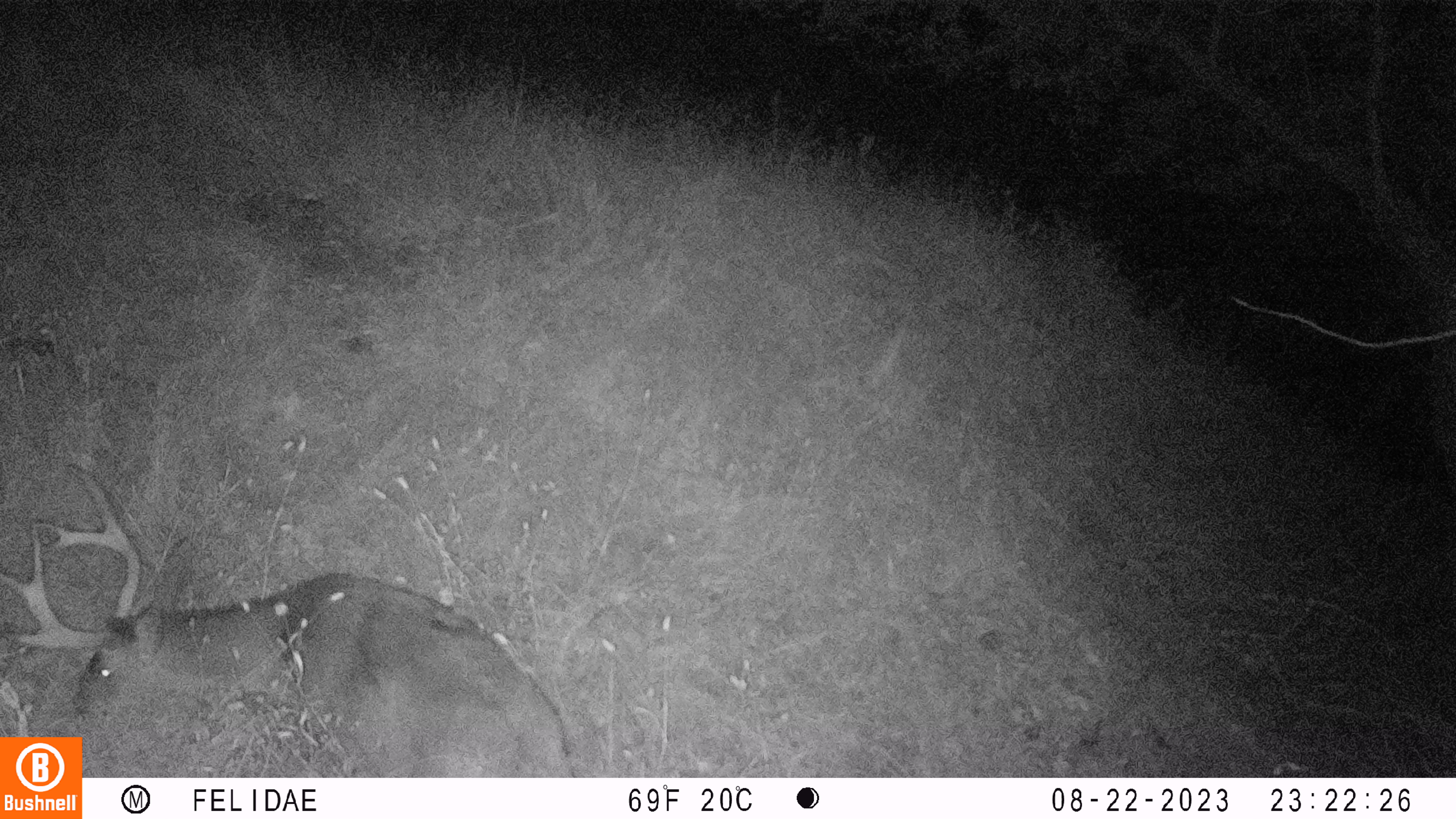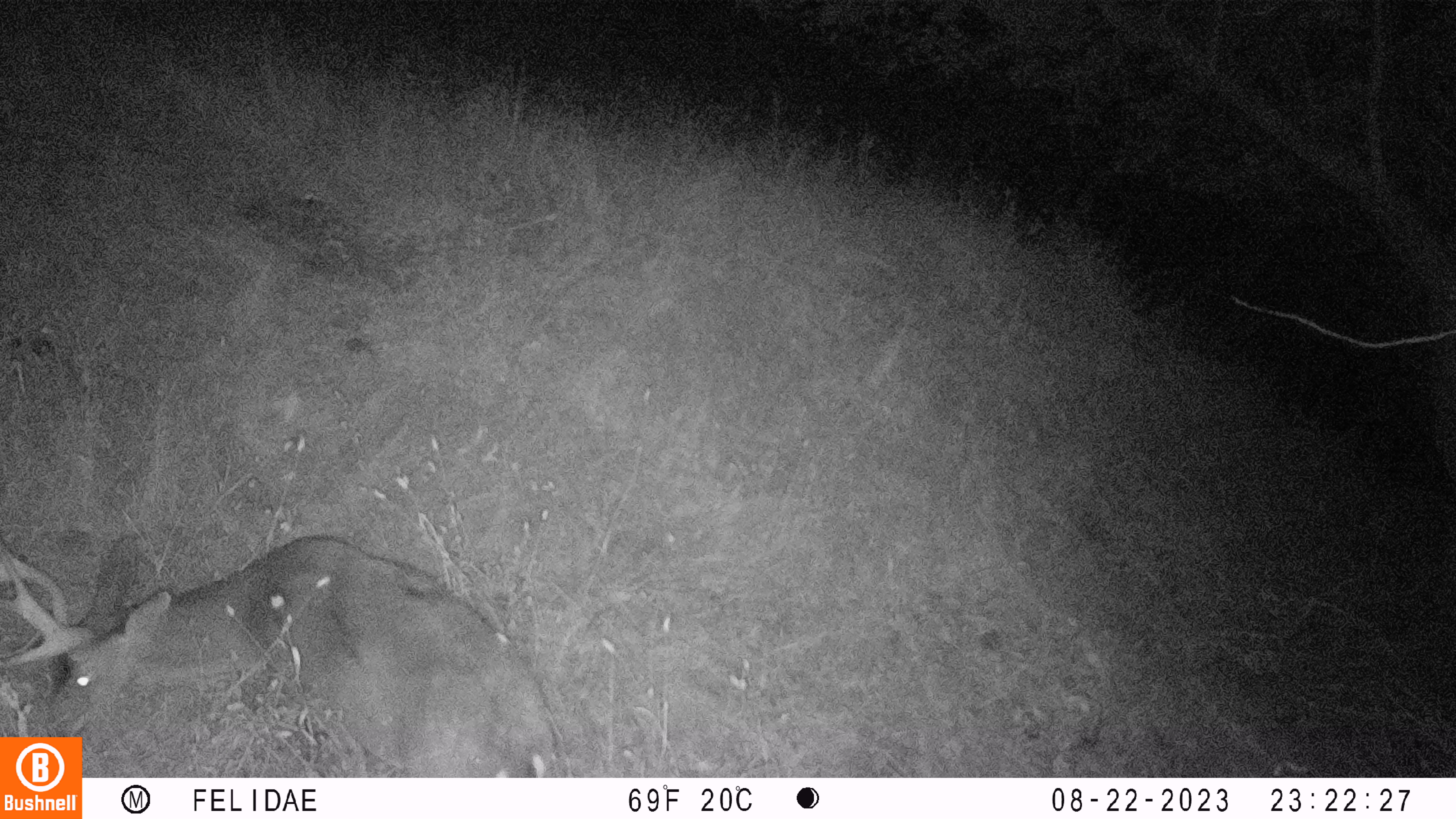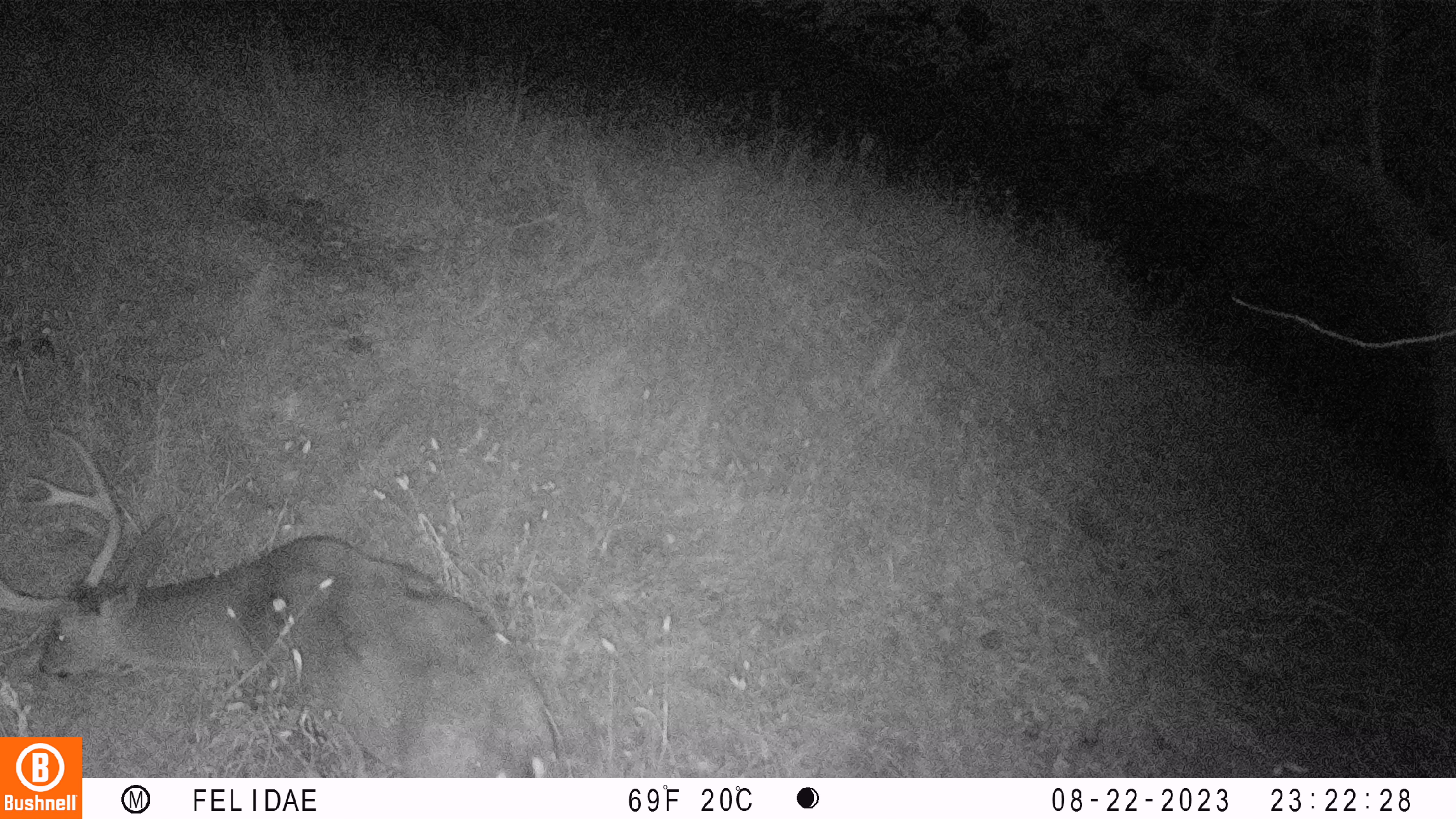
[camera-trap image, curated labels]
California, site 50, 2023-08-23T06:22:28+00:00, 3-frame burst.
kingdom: Animalia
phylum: Chordata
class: Mammalia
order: Artiodactyla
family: Cervidae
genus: Odocoileus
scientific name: Odocoileus hemionus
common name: mule deer